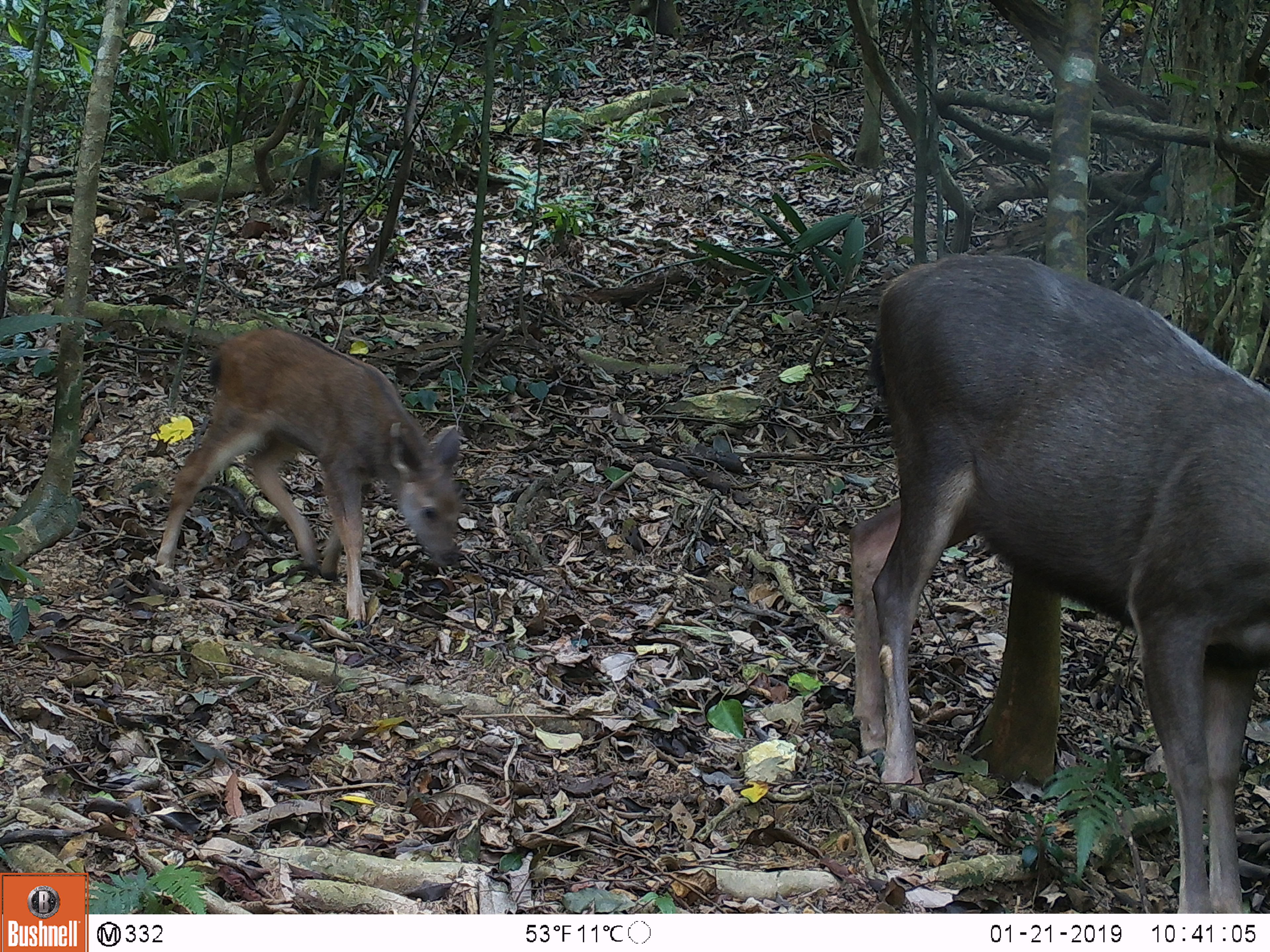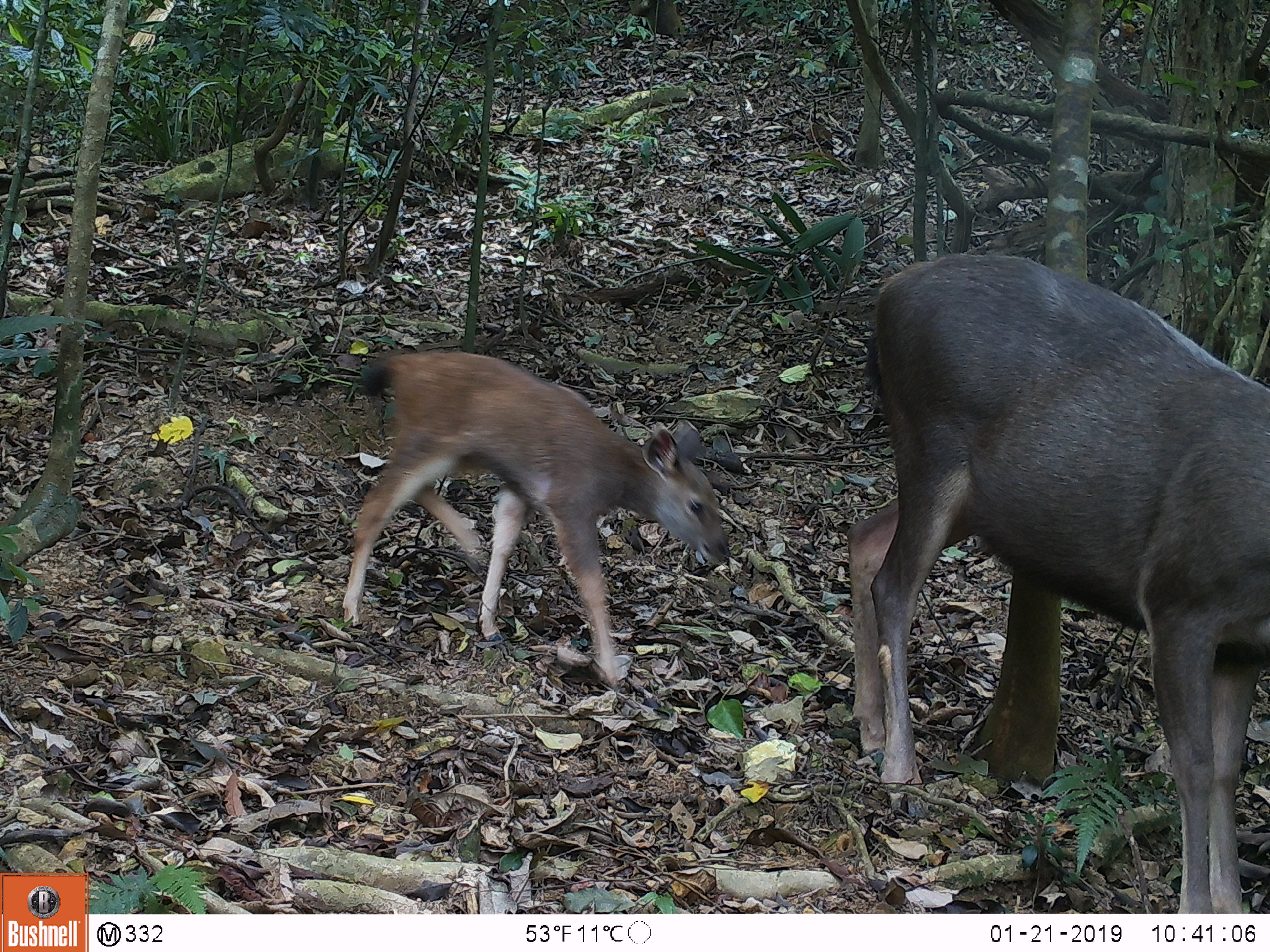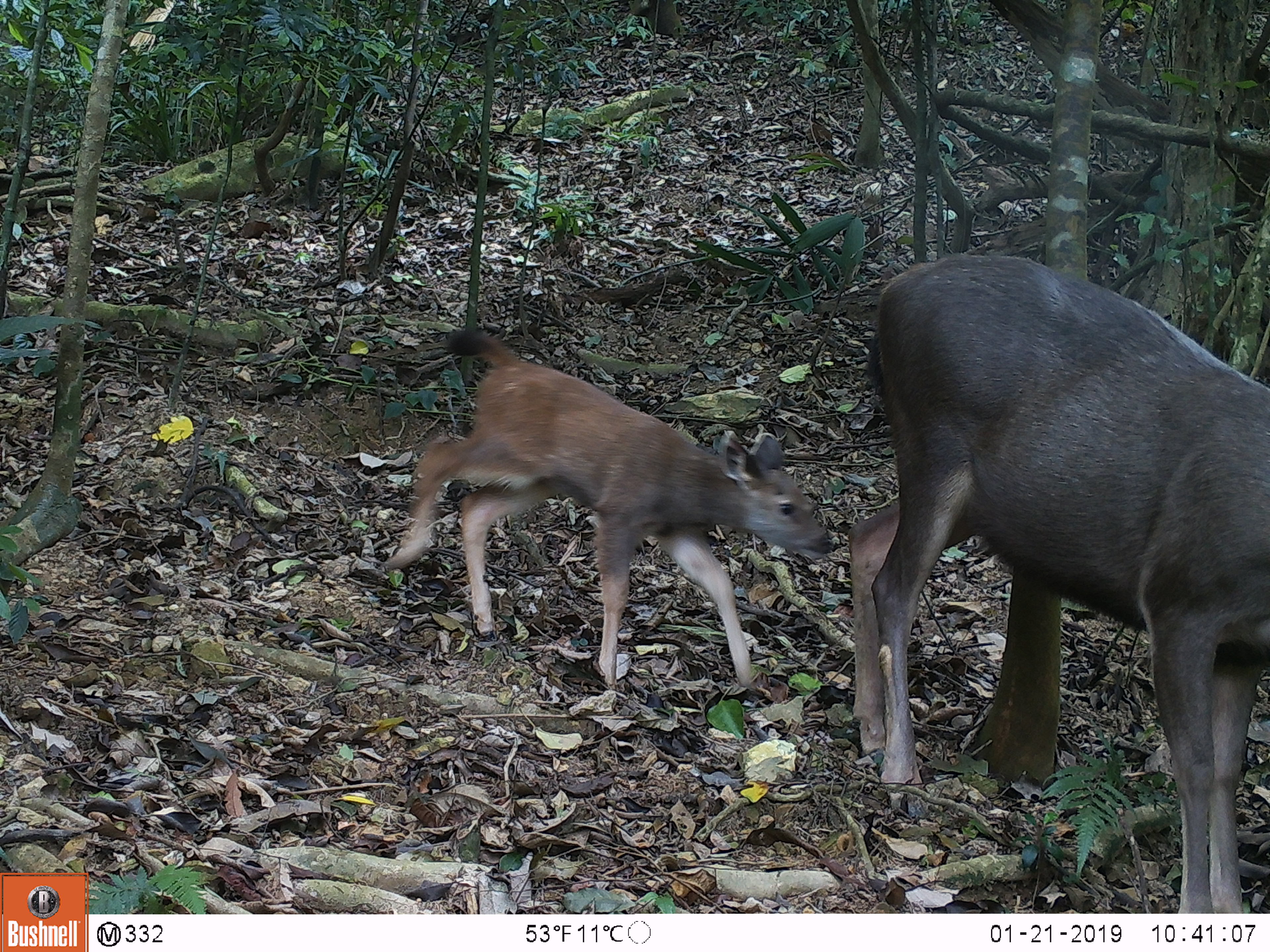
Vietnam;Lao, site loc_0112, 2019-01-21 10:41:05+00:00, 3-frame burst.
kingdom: Animalia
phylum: Chordata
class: Mammalia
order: Artiodactyla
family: Cervidae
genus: Rusa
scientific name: Rusa unicolor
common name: sambar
Sambar (Rusa unicolor). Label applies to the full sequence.